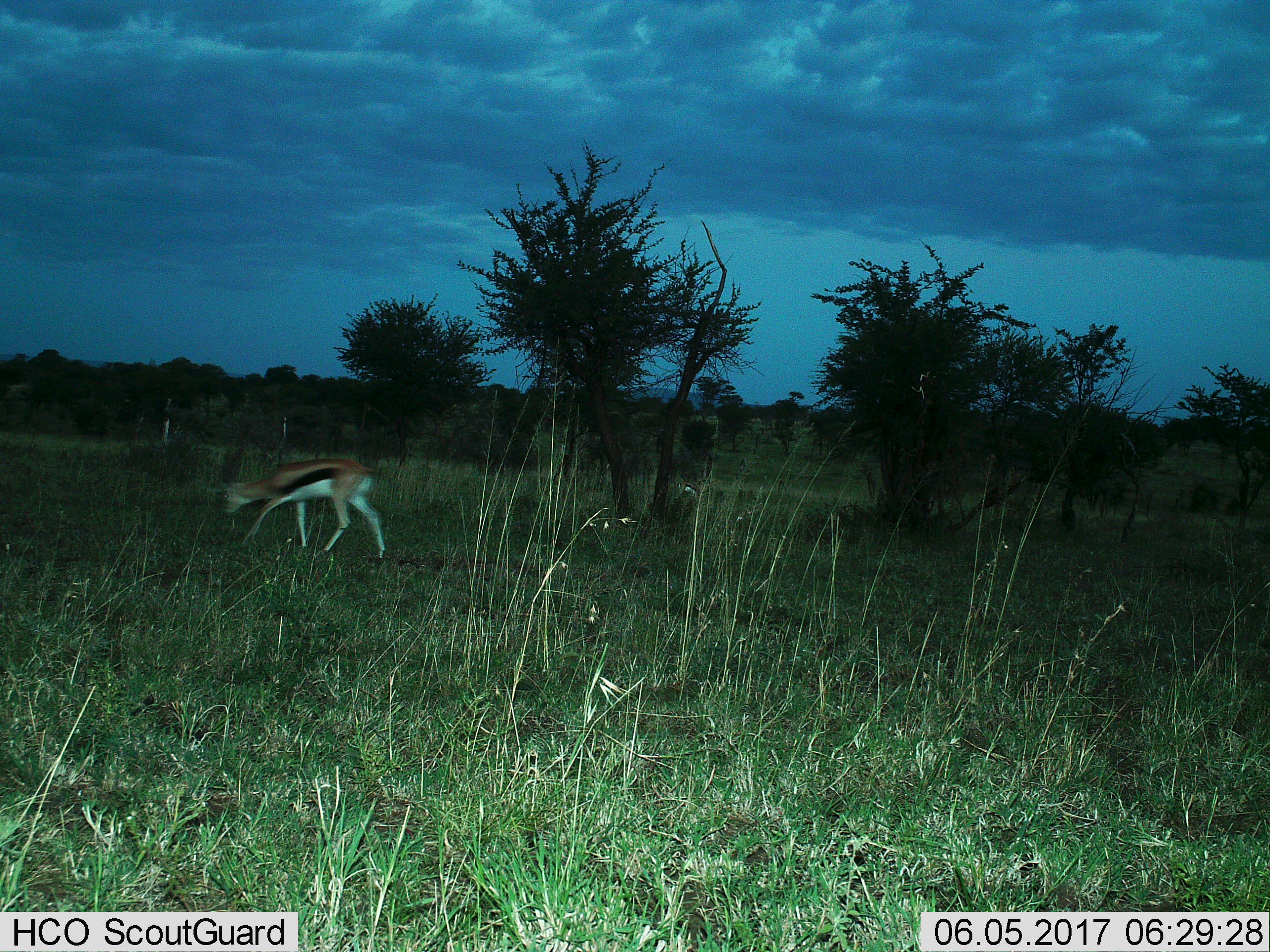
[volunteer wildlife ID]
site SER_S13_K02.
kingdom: Animalia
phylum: Chordata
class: Mammalia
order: Artiodactyla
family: Bovidae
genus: Eudorcas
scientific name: Eudorcas thomsonii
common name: thomson's gazelle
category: gazellethomsons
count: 1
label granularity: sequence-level